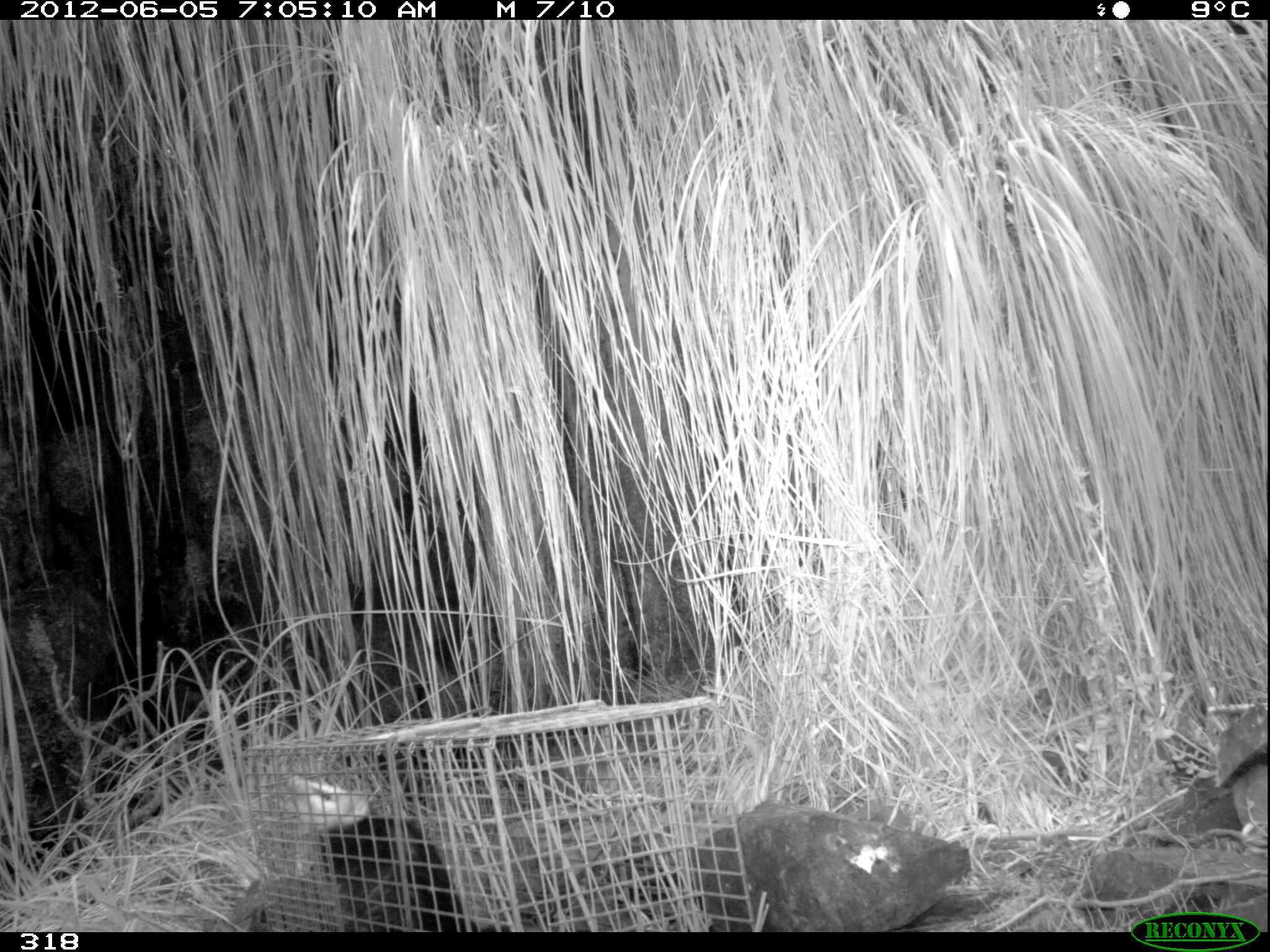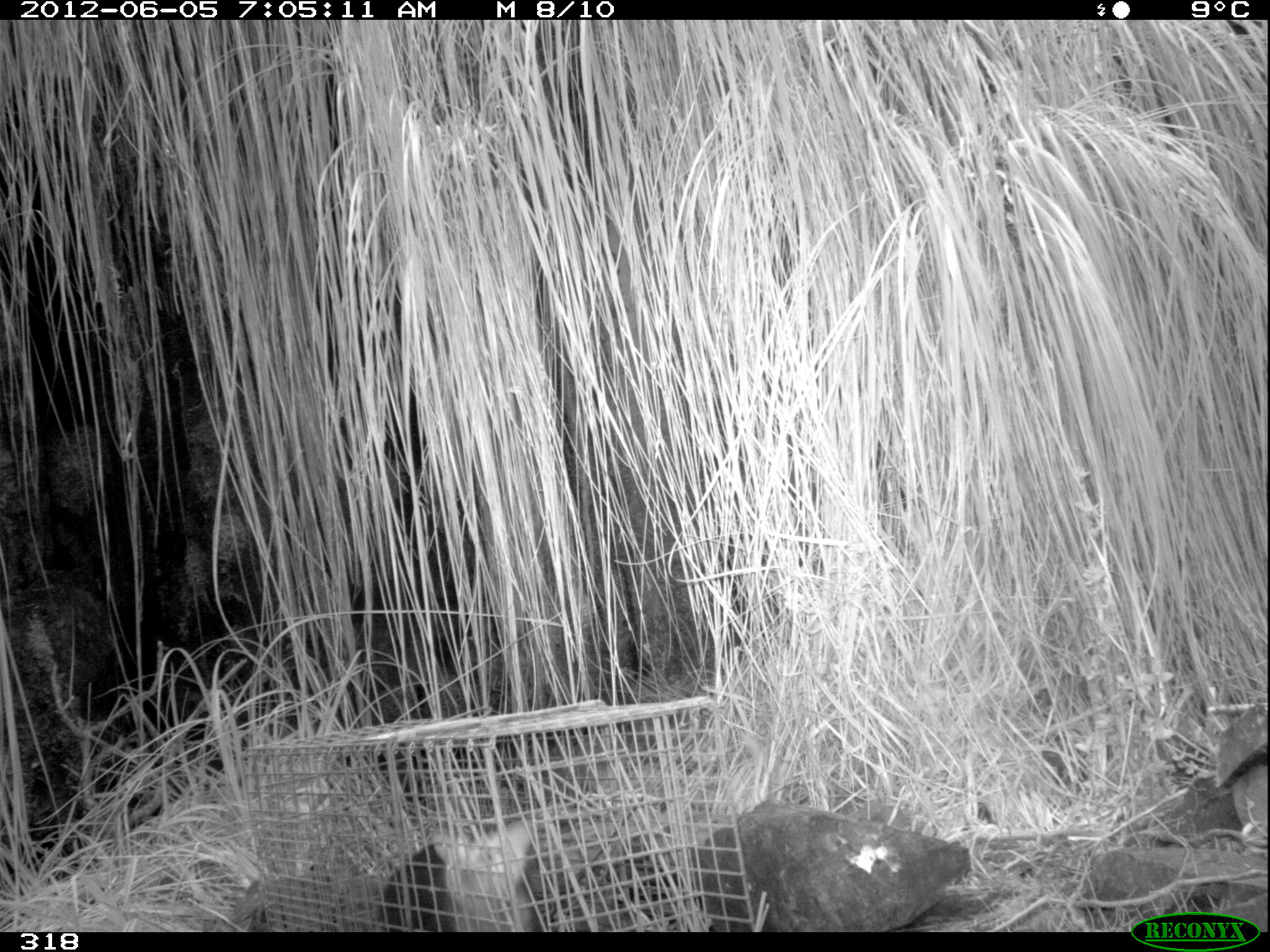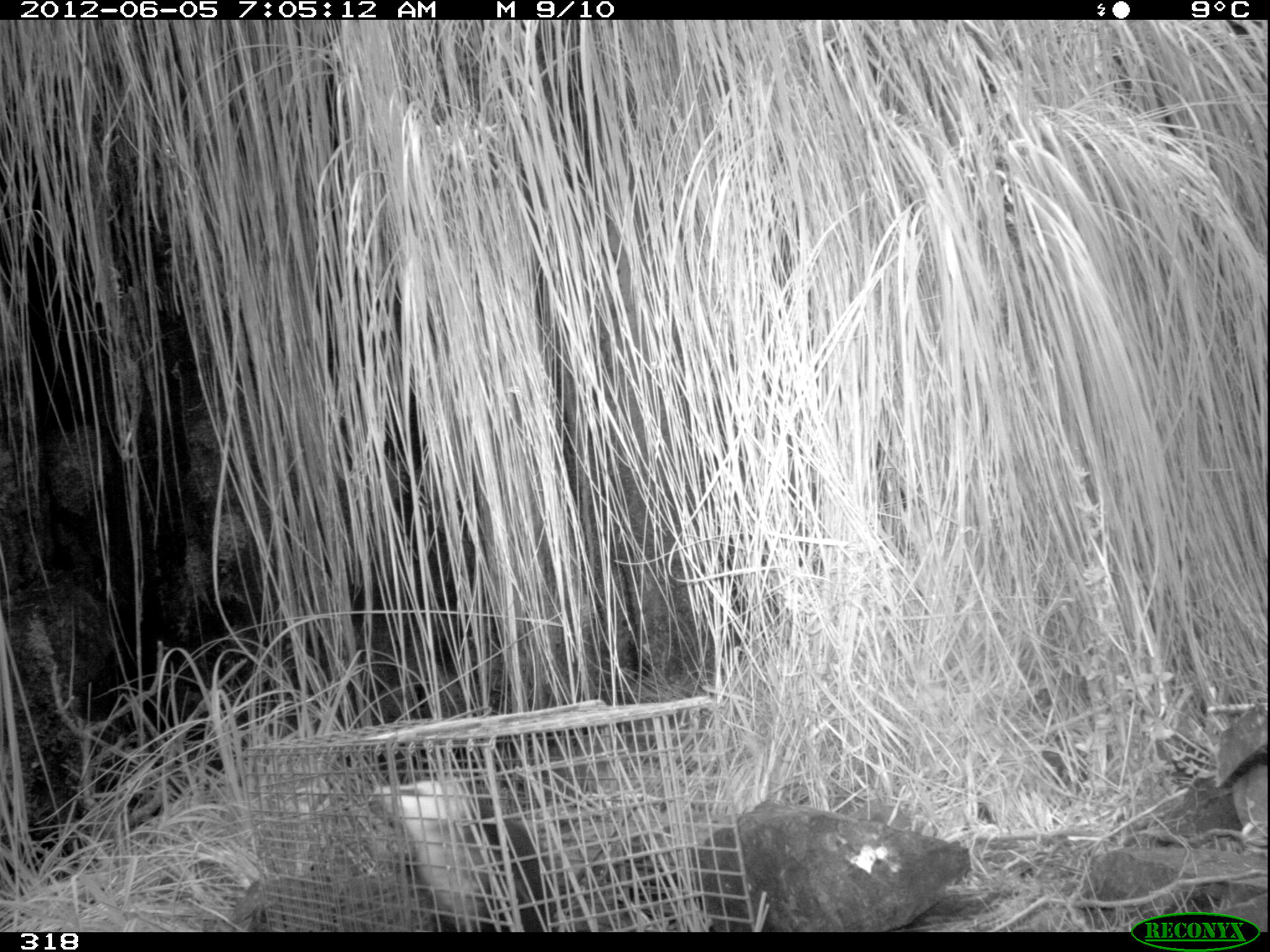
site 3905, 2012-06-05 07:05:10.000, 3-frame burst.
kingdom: Animalia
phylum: Chordata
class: Mammalia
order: Didelphimorphia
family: Didelphidae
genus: Didelphis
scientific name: Didelphis pernigra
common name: andean white-eared opossum